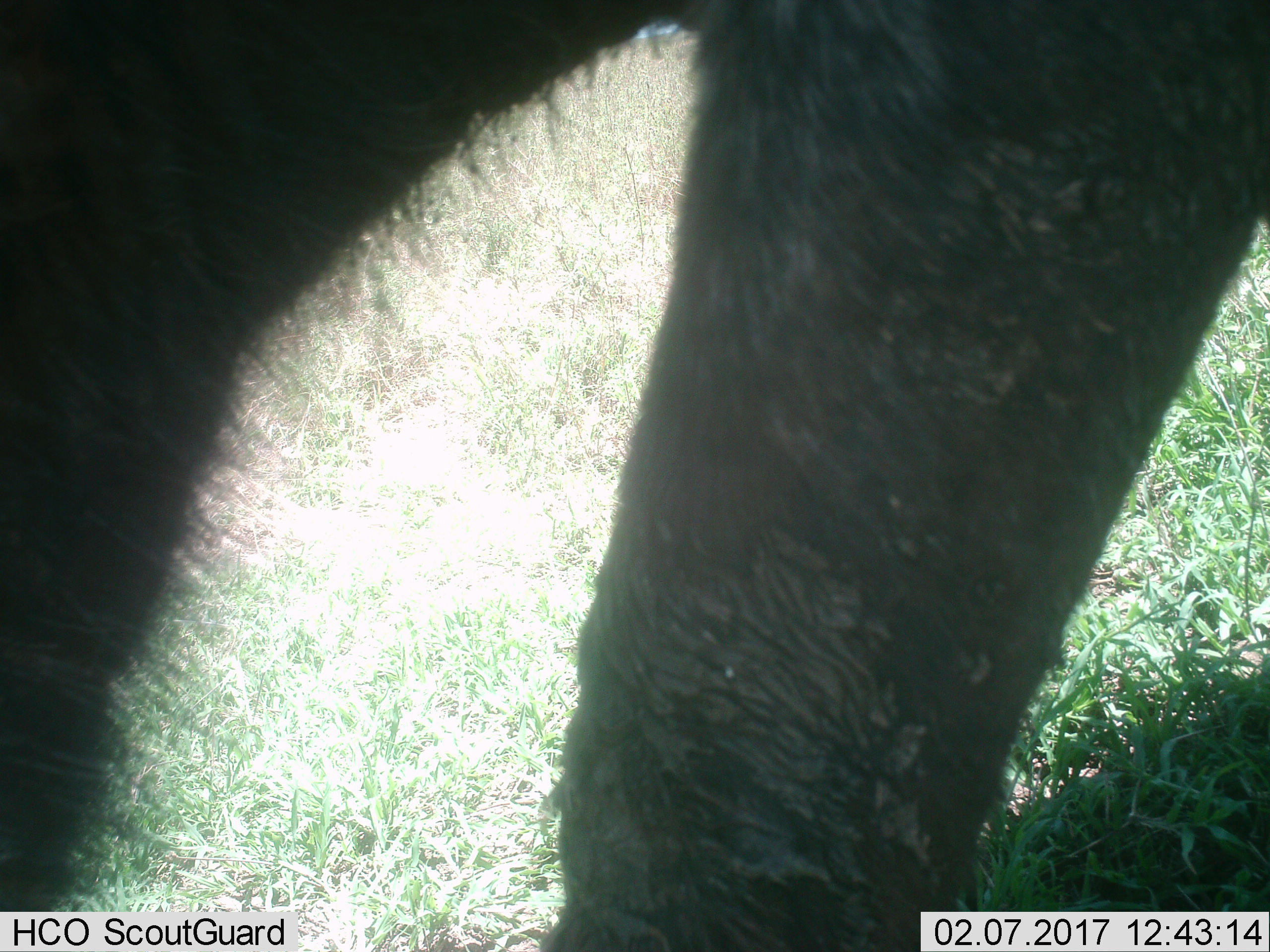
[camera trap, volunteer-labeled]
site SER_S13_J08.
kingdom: Animalia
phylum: Chordata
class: Mammalia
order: Artiodactyla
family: Bovidae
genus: Syncerus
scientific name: Syncerus caffer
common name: african buffalo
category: buffalo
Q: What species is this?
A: Buffalo (african buffalo) (Syncerus caffer).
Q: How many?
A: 1.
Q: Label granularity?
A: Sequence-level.